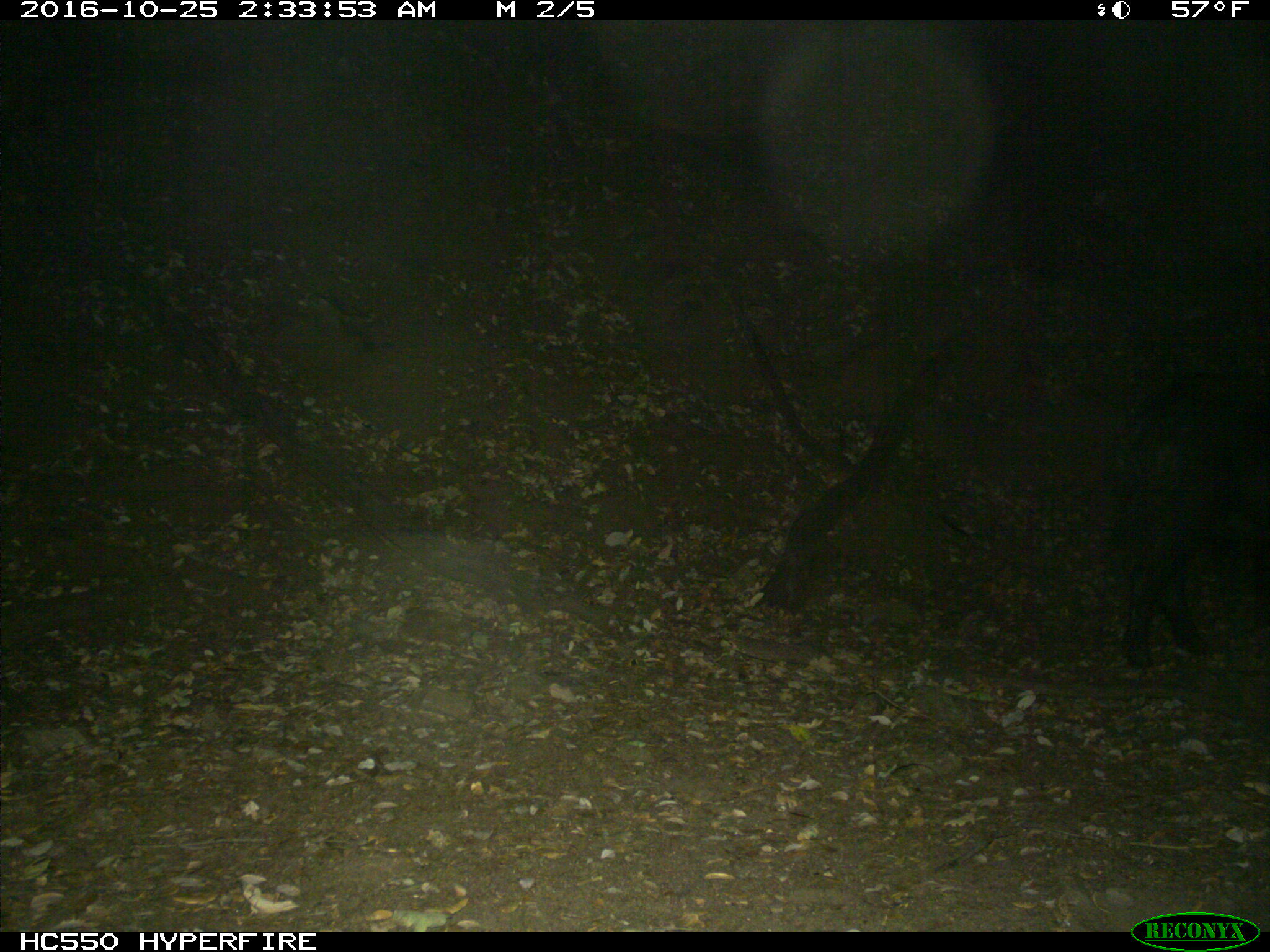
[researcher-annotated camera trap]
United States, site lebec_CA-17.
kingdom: Animalia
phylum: Chordata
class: Mammalia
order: Artiodactyla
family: Suidae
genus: Sus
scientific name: Sus scrofa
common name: wild boar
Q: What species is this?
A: Sus scrofa (wild boar).